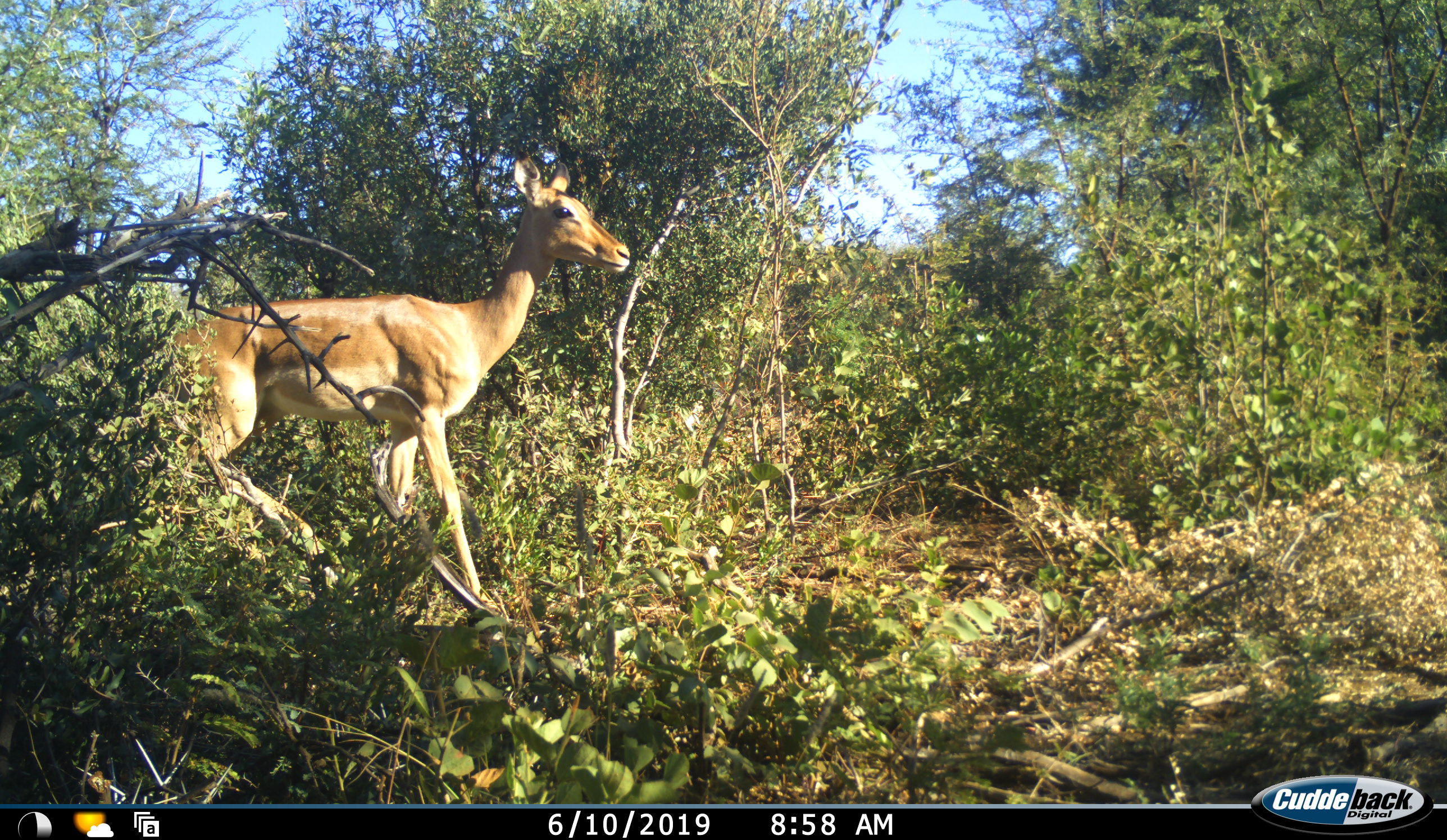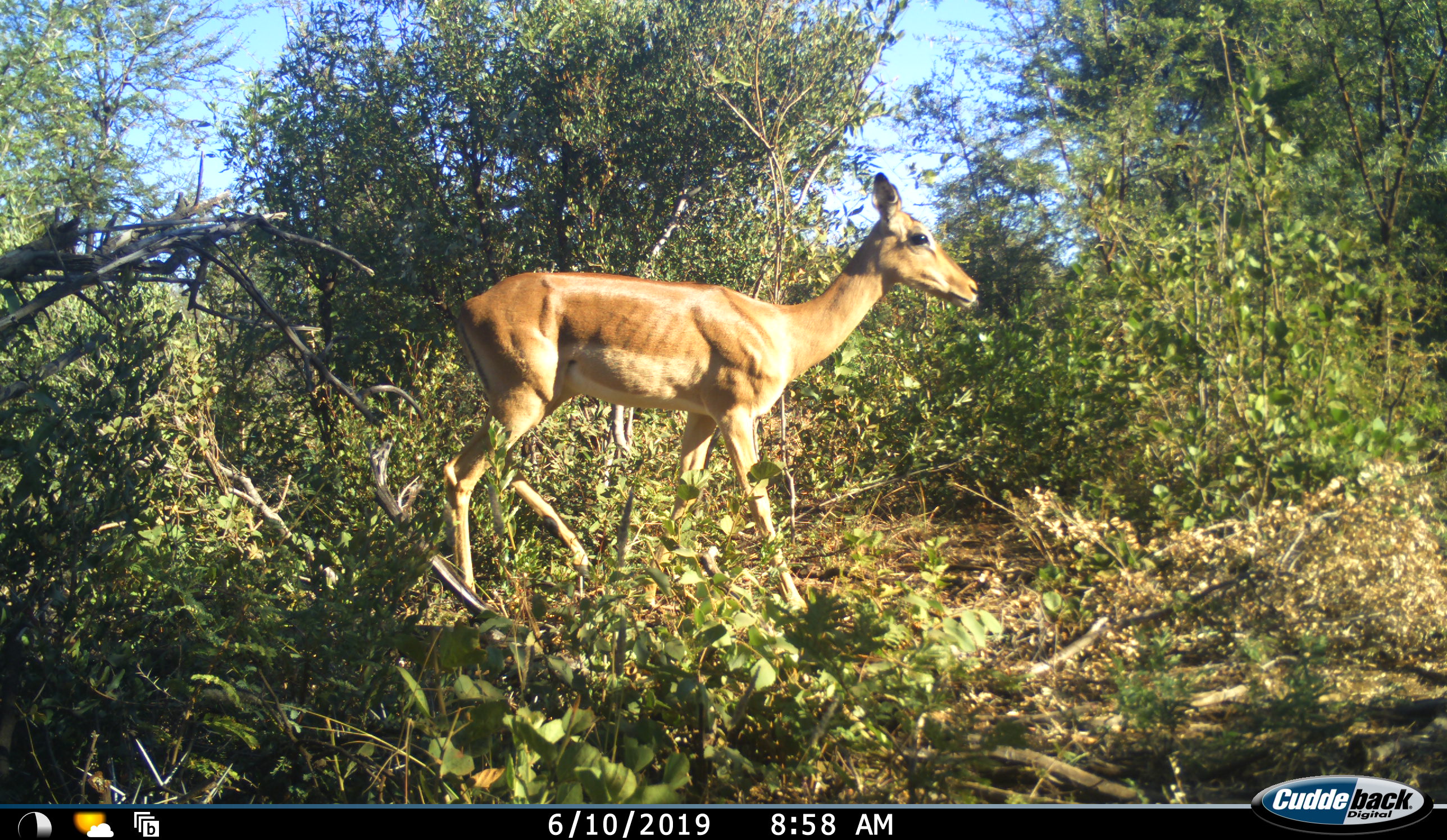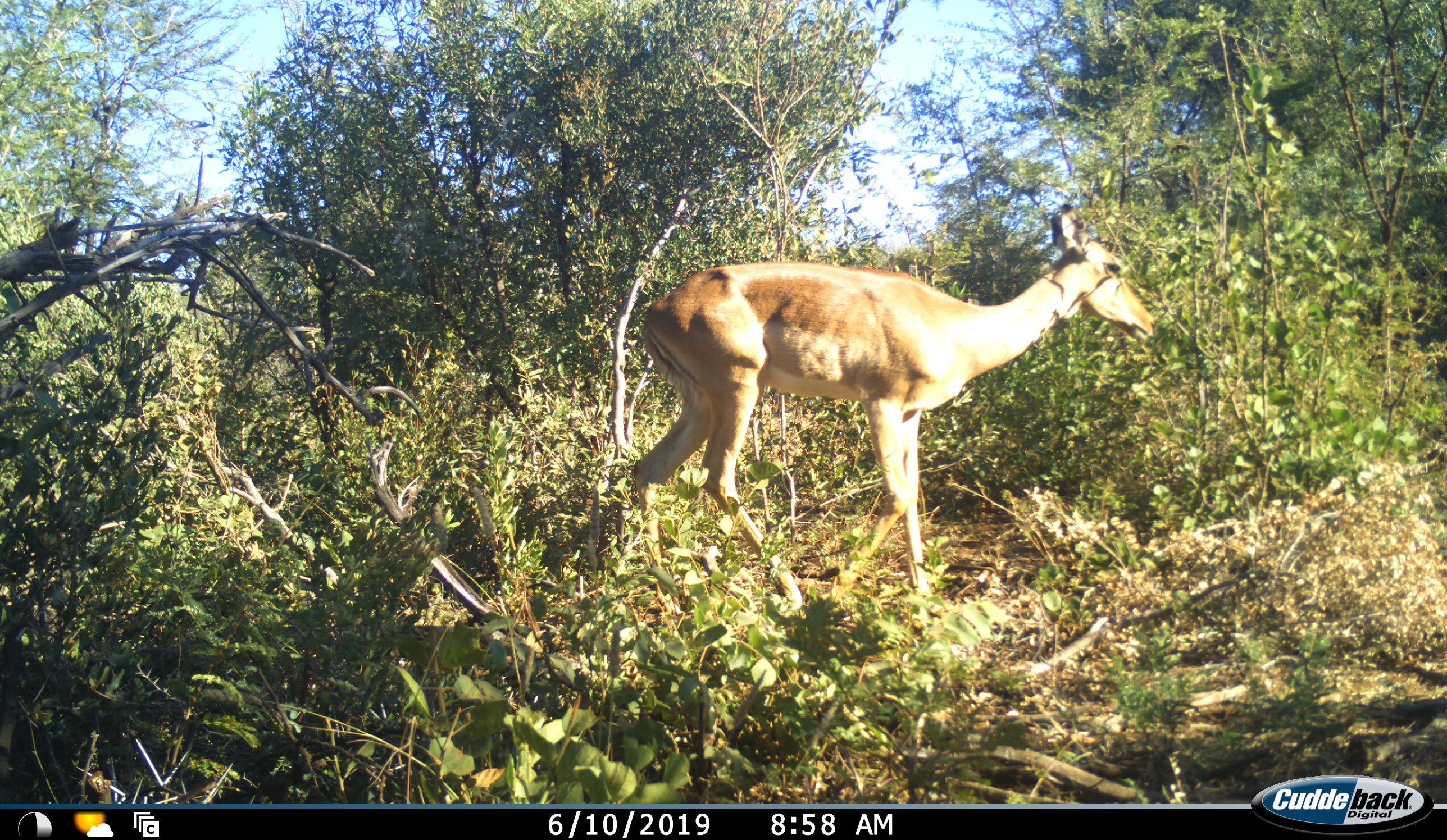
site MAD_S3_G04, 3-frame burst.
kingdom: Animalia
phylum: Chordata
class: Mammalia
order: Artiodactyla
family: Bovidae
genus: Aepyceros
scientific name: Aepyceros melampus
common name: impala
Impala (Aepyceros melampus), count 1. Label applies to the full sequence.